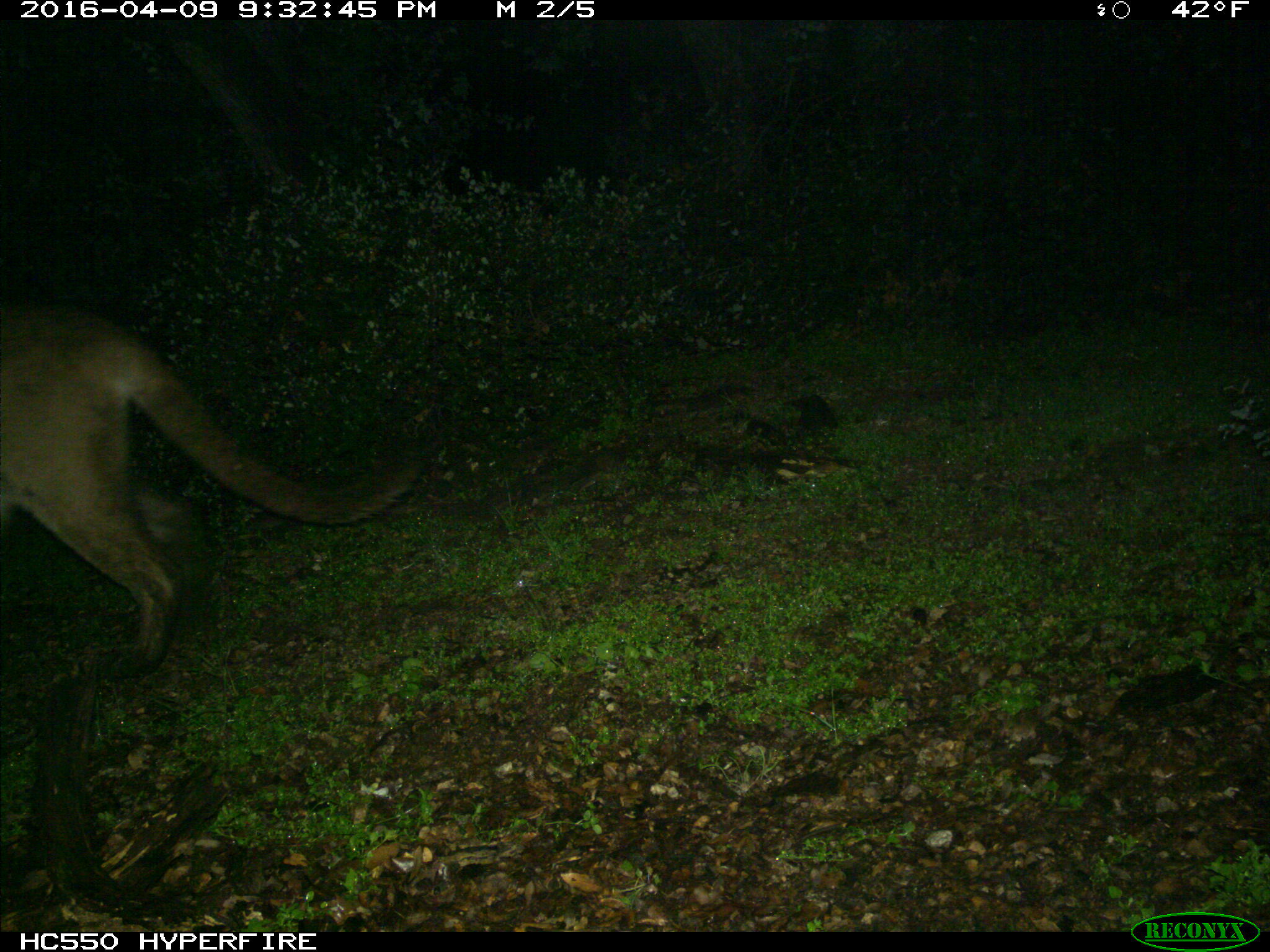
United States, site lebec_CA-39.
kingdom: Animalia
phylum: Chordata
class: Mammalia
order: Carnivora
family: Felidae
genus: Puma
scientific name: Puma concolor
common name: mountain lion